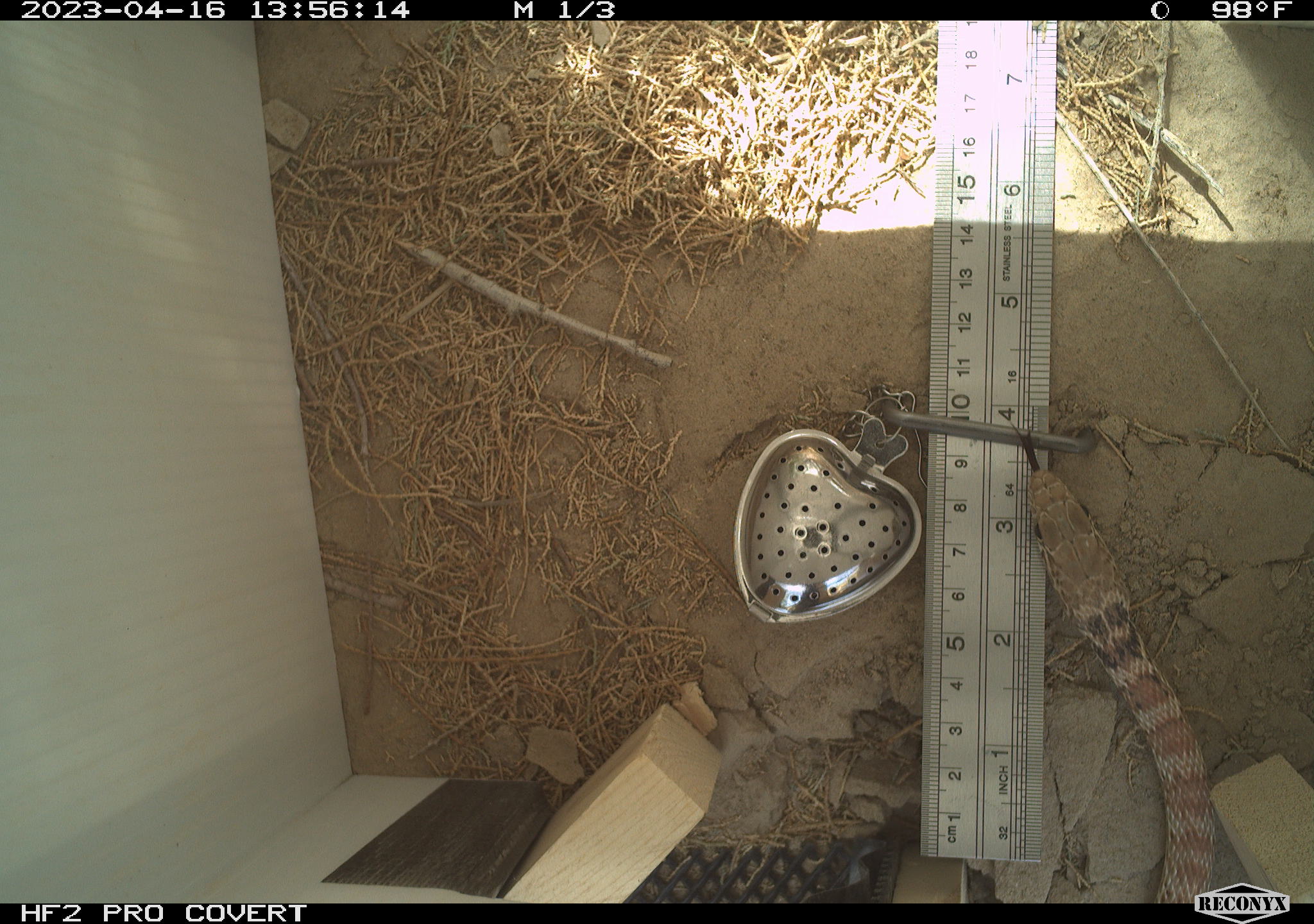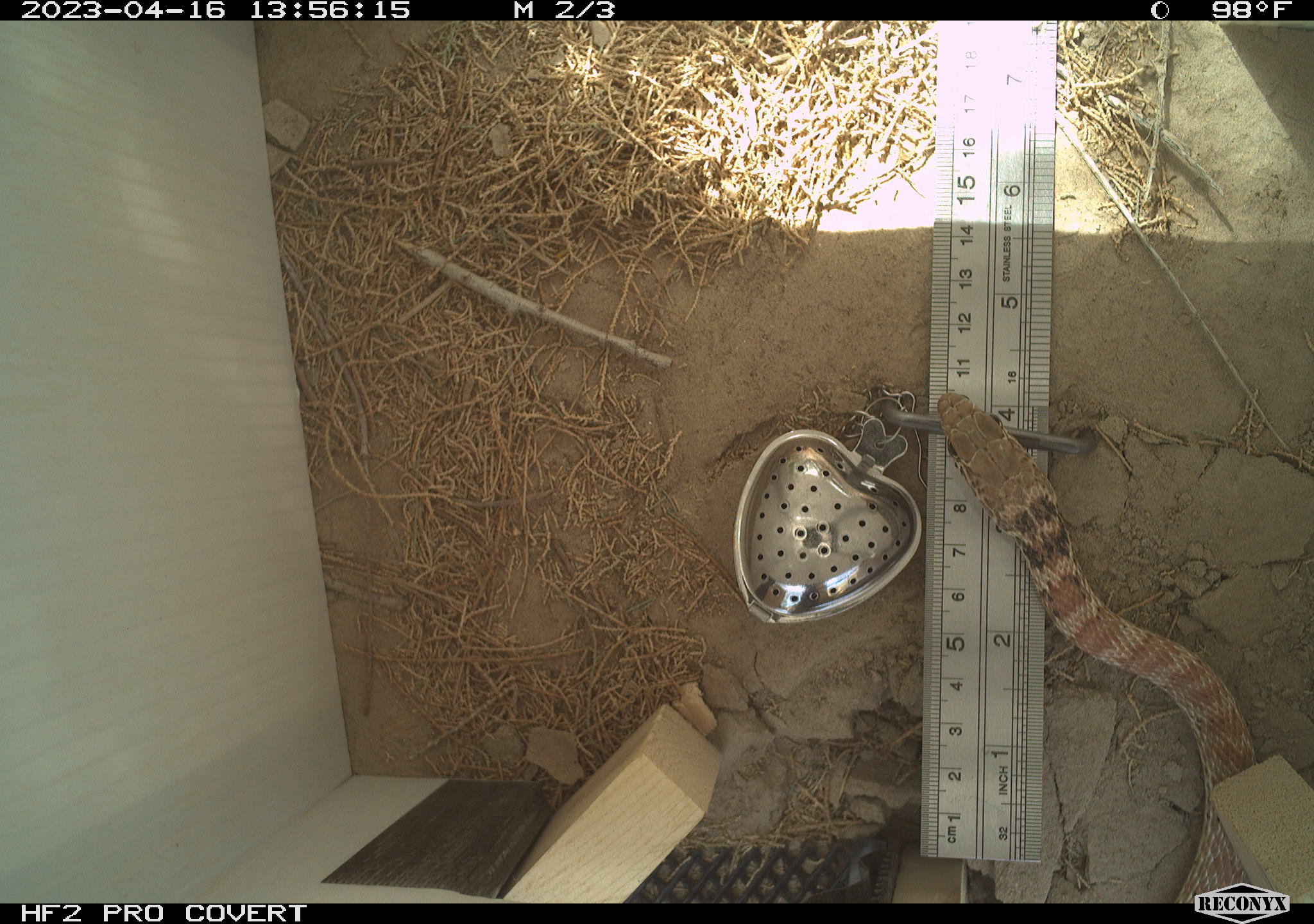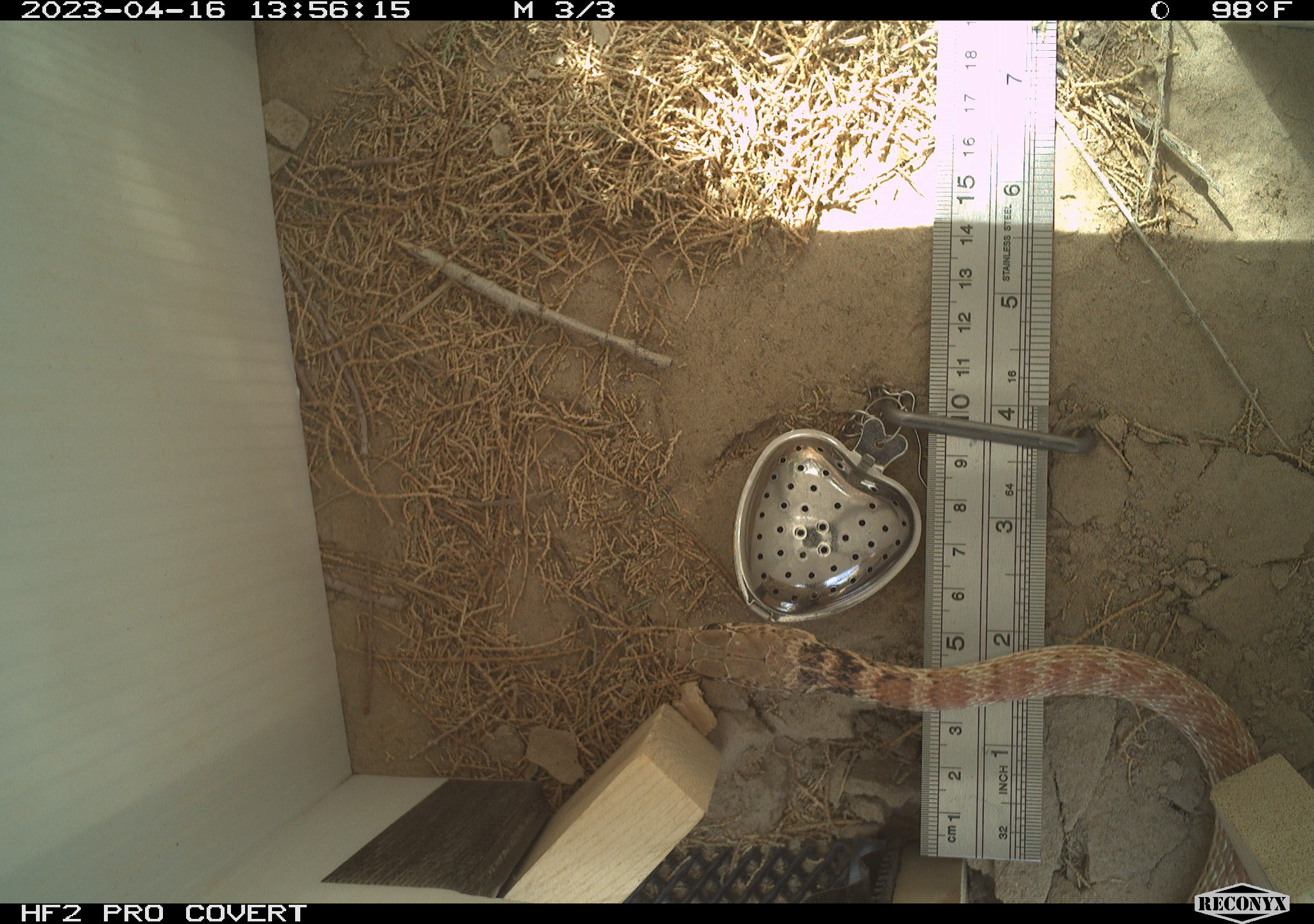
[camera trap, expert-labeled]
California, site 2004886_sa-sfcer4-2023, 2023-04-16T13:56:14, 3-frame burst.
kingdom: Animalia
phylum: Chordata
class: Reptilia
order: Squamata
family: Colubridae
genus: Masticophis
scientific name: Masticophis flagellum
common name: coachwhip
Coachwhip (Masticophis flagellum).